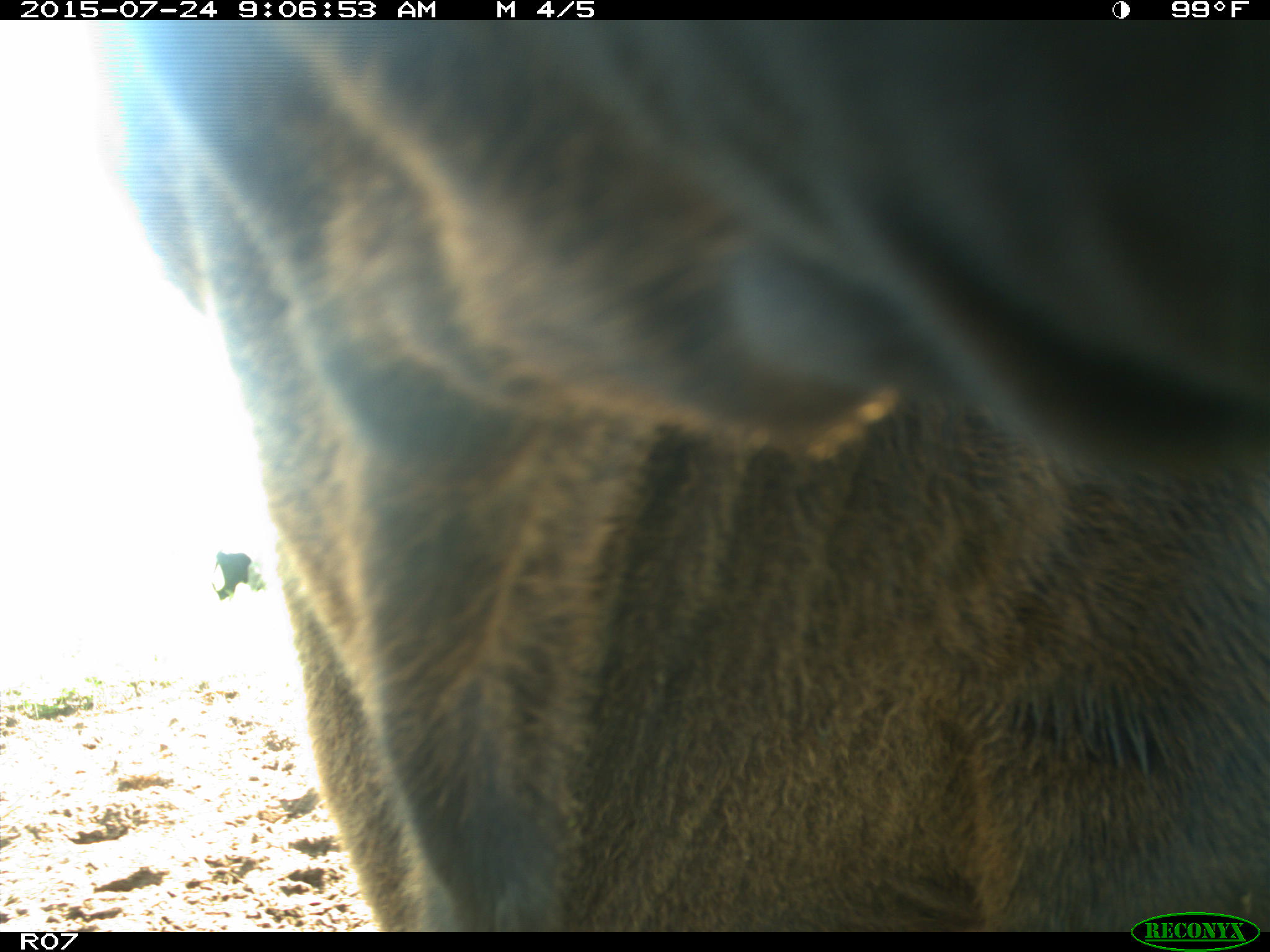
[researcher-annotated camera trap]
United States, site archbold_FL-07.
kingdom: Animalia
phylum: Chordata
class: Mammalia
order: Artiodactyla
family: Bovidae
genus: Bos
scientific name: Bos taurus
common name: domestic cow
Bos taurus (domestic cow).